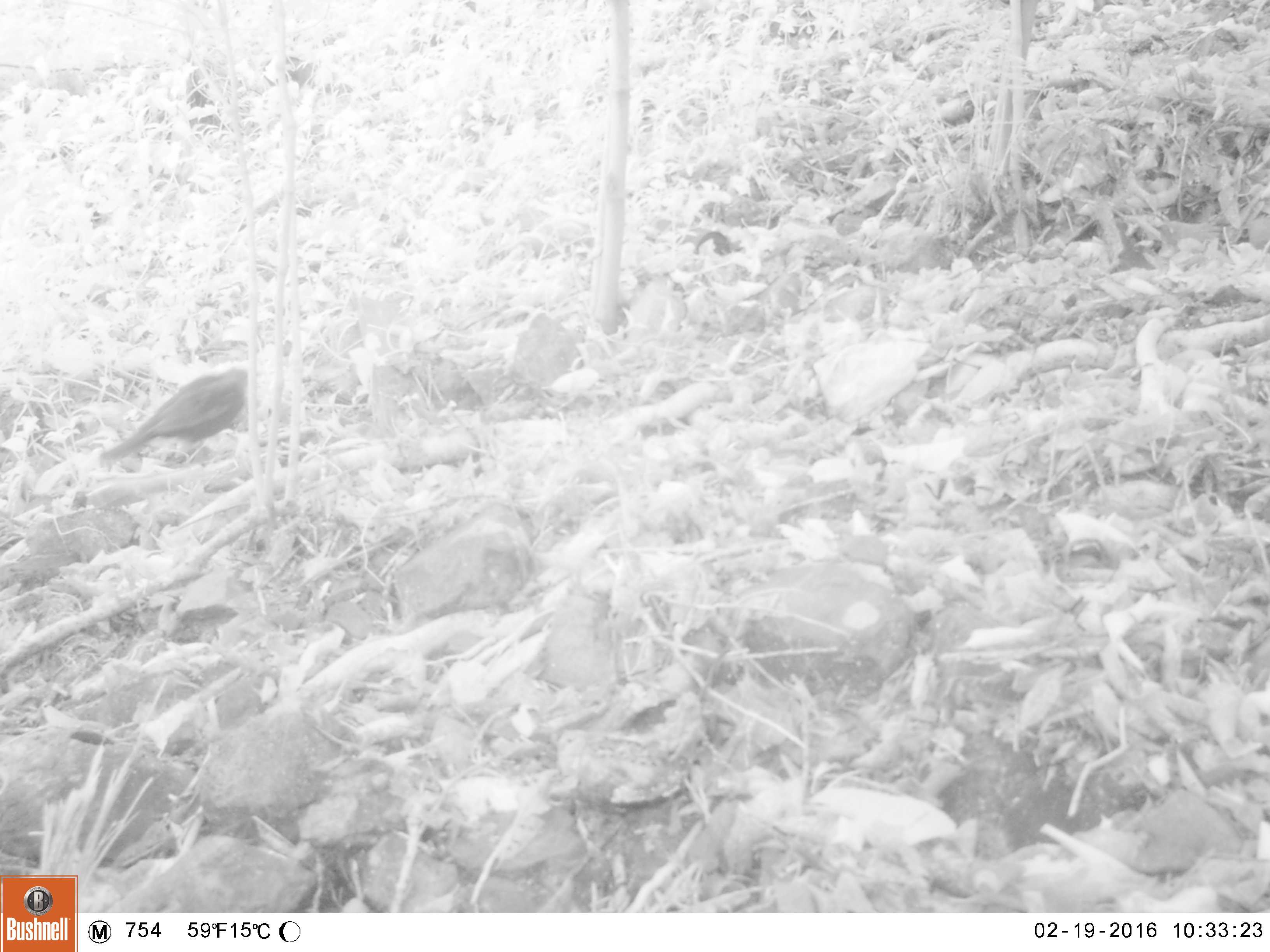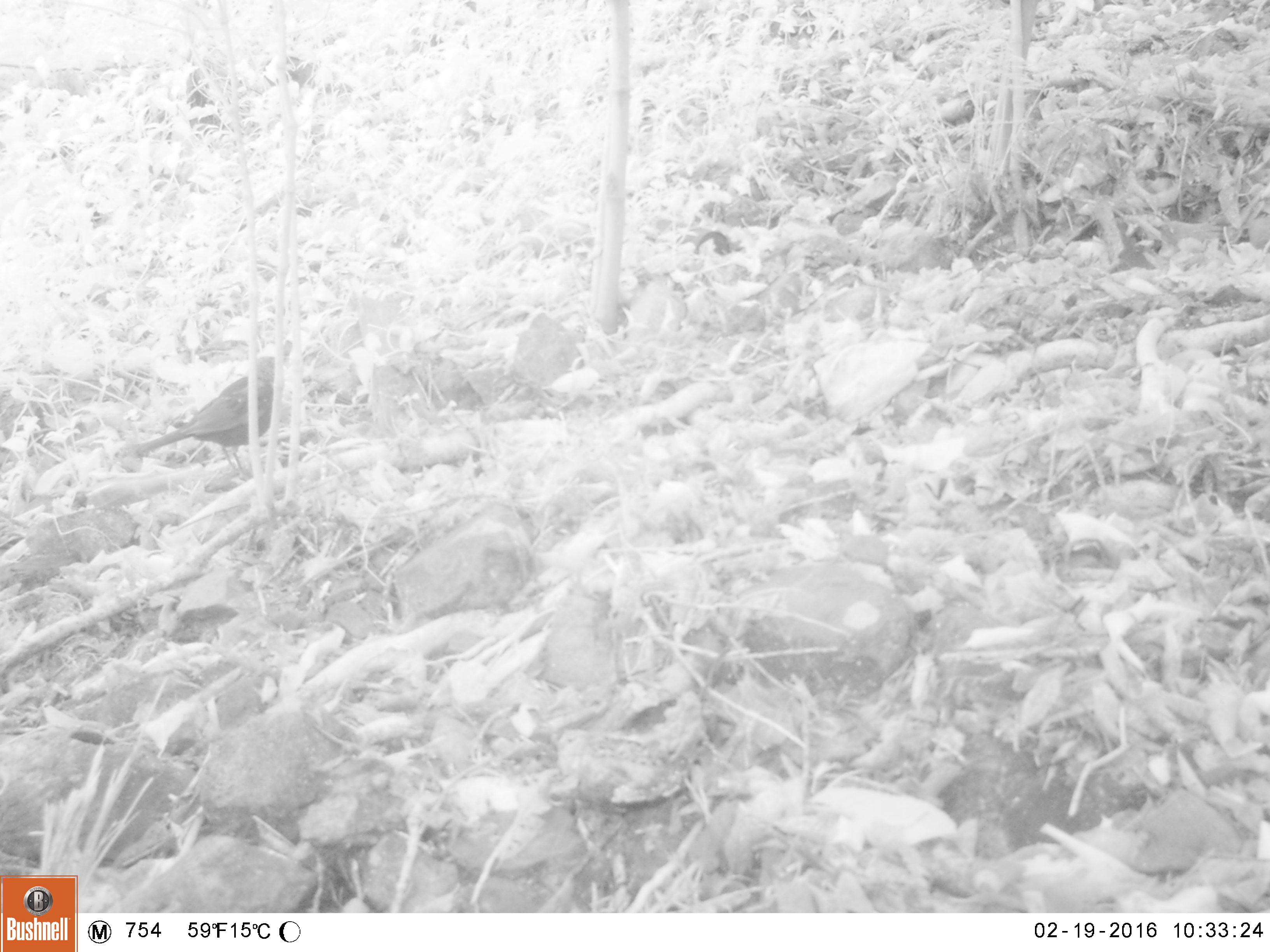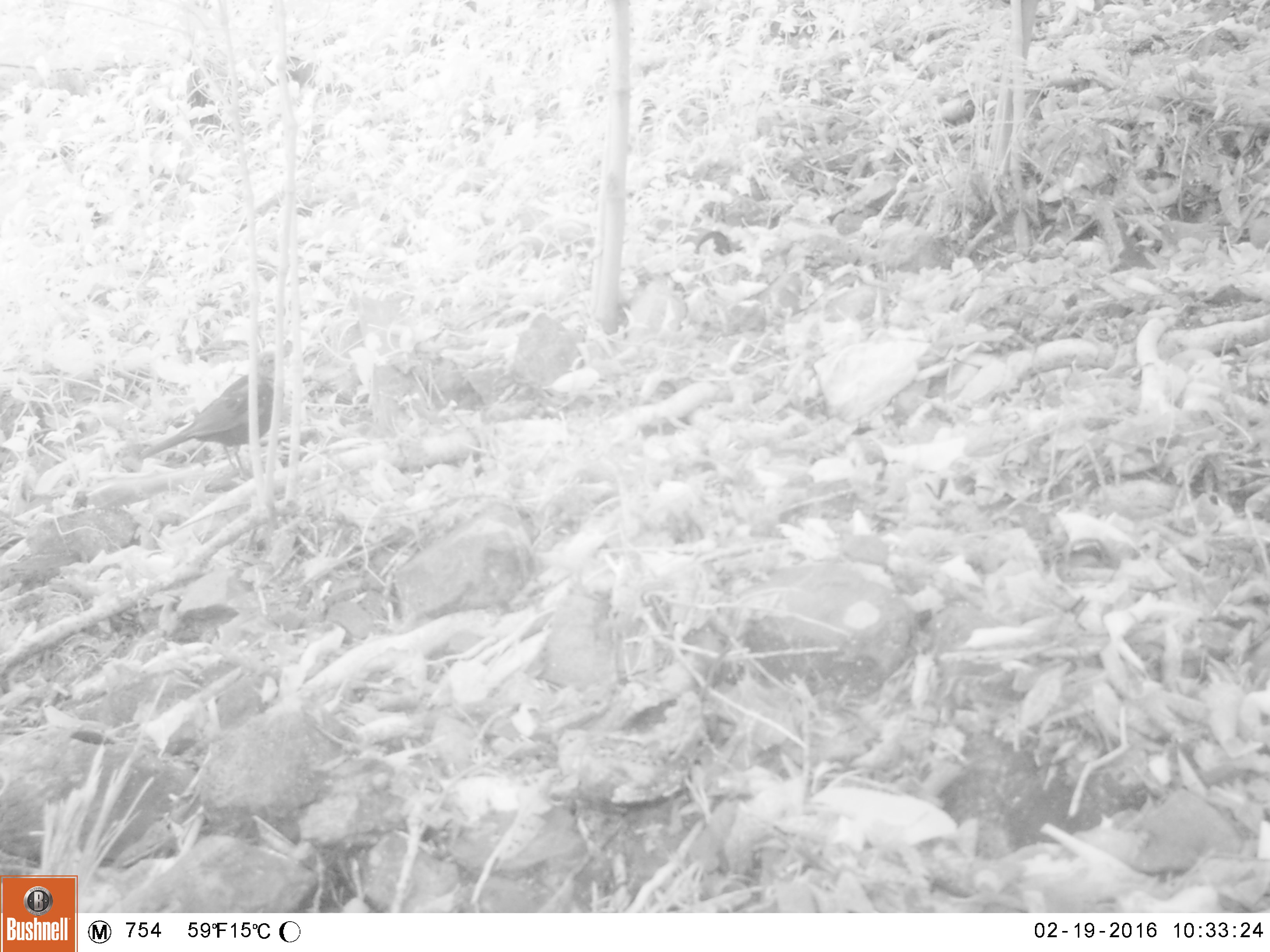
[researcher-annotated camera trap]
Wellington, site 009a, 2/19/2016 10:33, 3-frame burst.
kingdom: Animalia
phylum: Chordata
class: Aves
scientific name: Aves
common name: bird